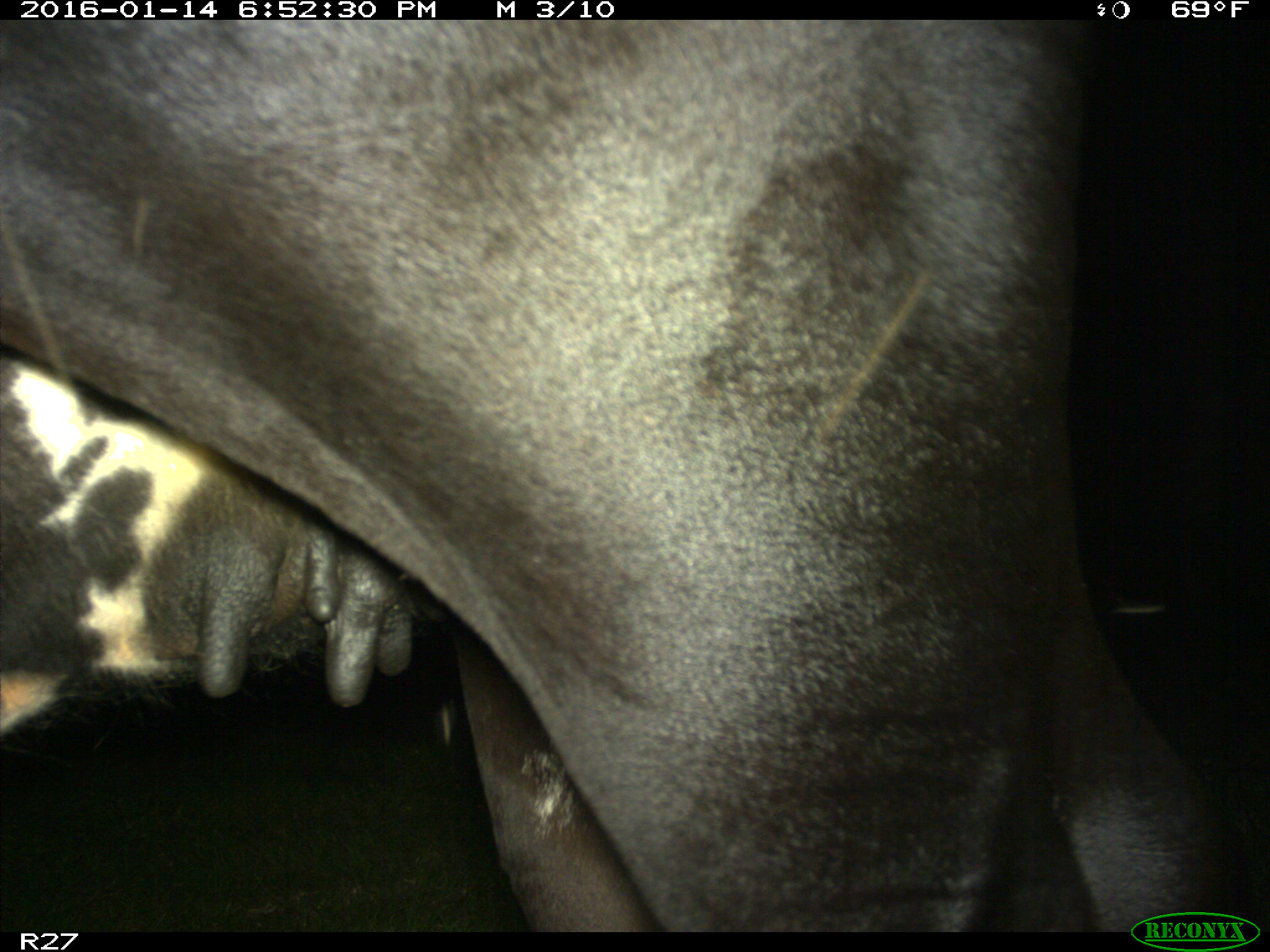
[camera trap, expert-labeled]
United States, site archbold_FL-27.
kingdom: Animalia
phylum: Chordata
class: Mammalia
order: Artiodactyla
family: Bovidae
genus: Bos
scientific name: Bos taurus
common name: domestic cow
Bos taurus (domestic cow).